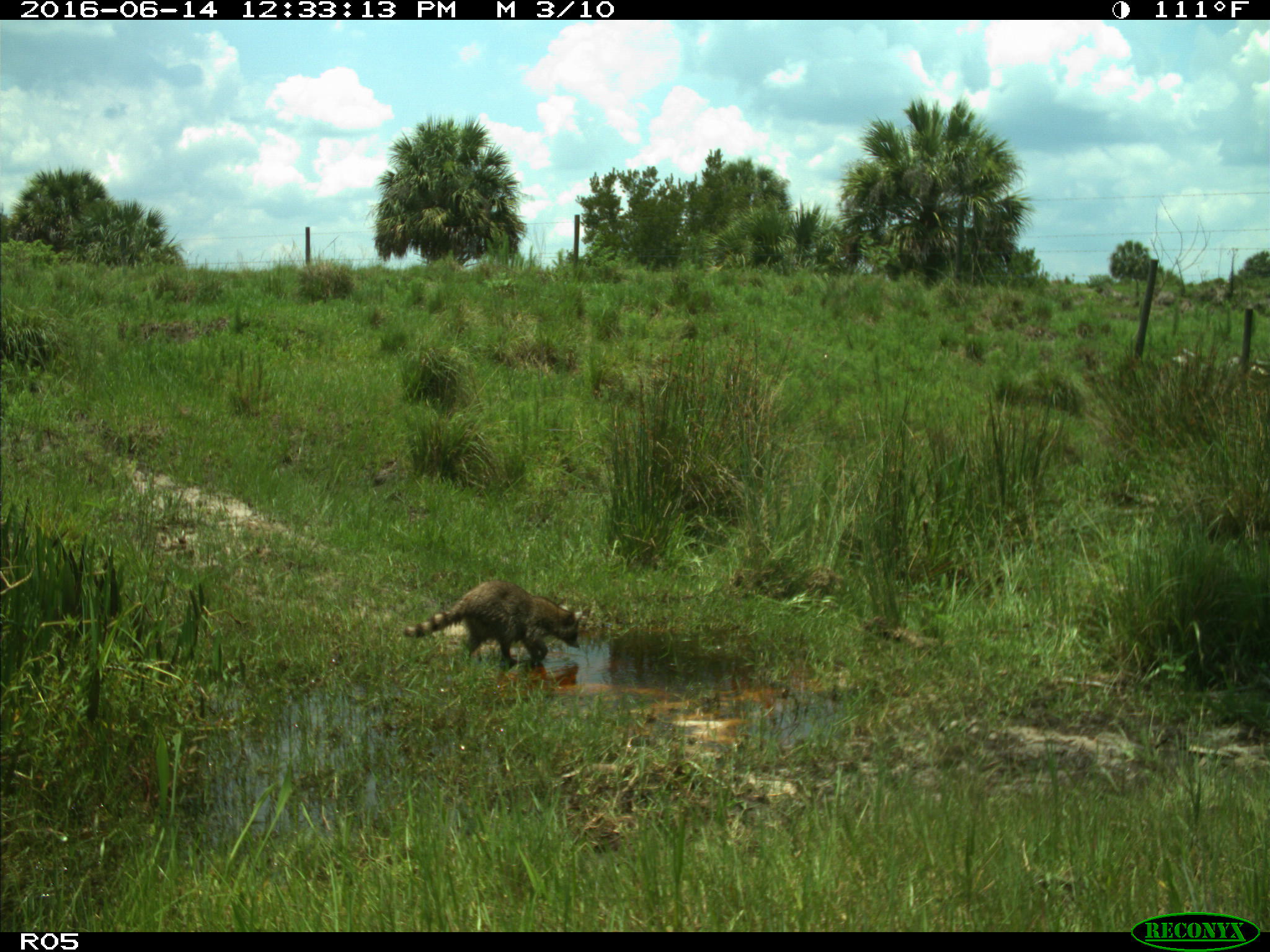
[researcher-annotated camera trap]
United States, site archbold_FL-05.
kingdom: Animalia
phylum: Chordata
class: Mammalia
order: Carnivora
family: Procyonidae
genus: Procyon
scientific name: Procyon lotor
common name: common raccoon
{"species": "Procyon lotor (common raccoon)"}